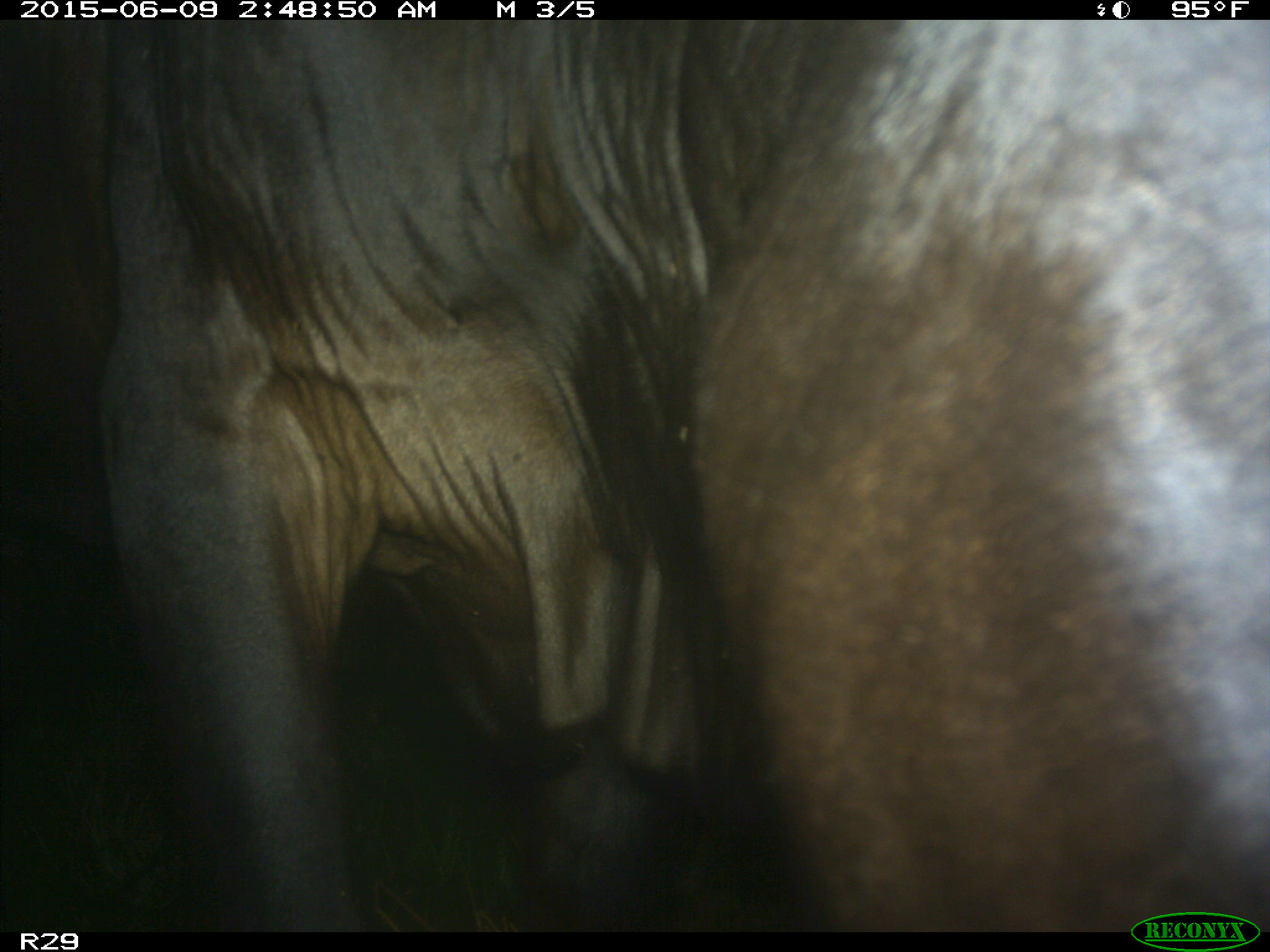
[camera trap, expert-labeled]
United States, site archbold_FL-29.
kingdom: Animalia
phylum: Chordata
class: Mammalia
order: Artiodactyla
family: Bovidae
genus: Bos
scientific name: Bos taurus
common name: domestic cow